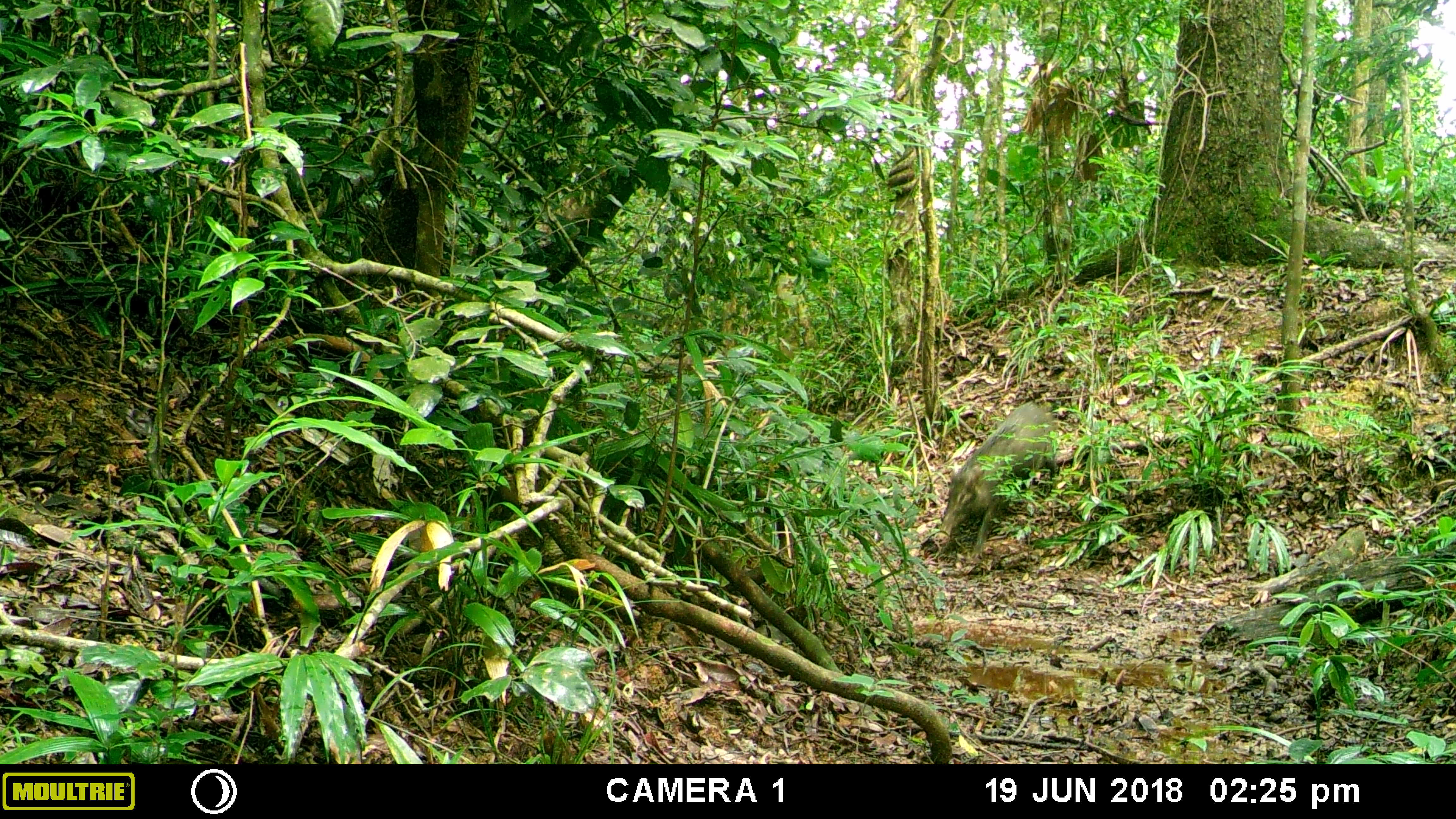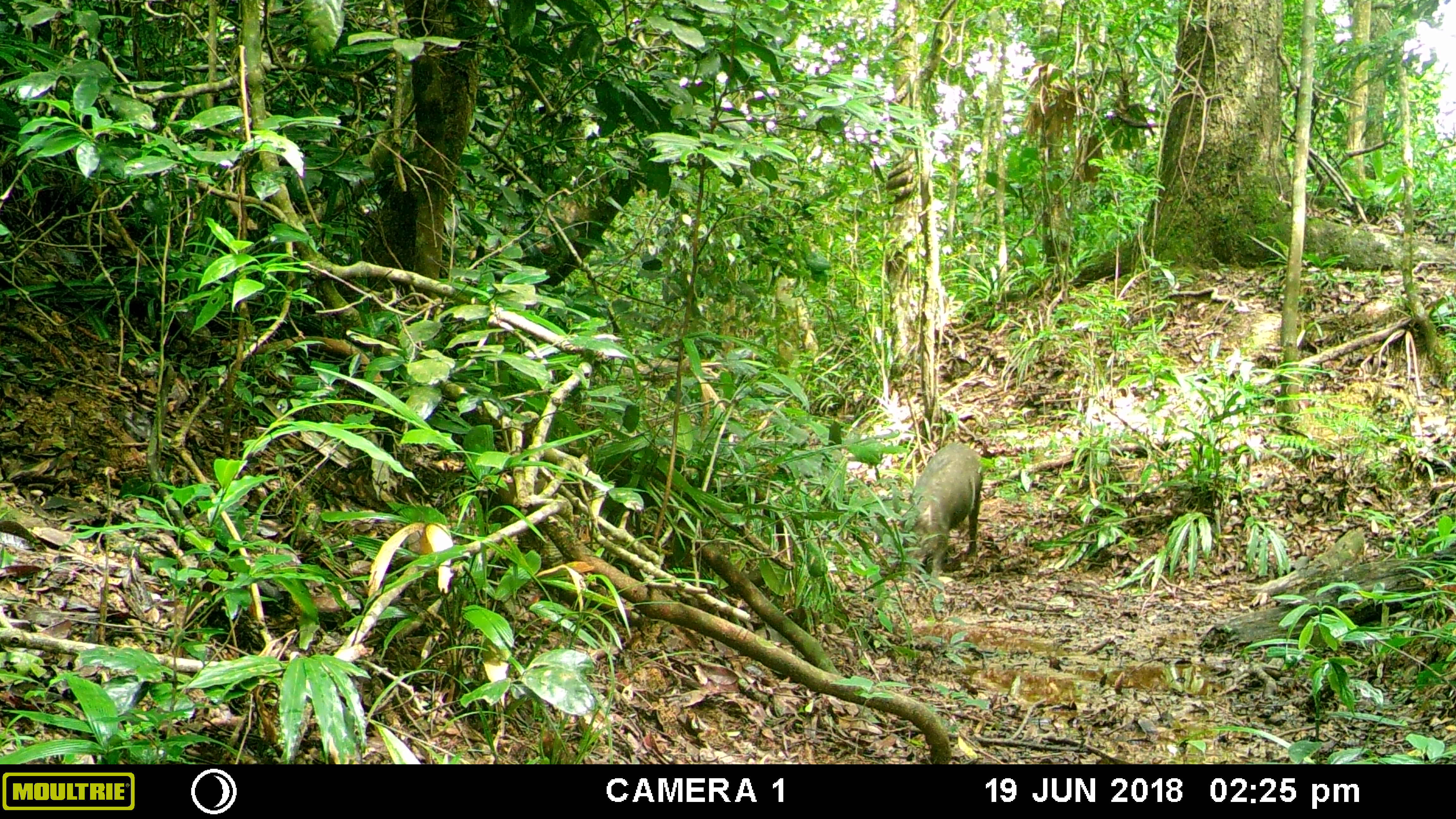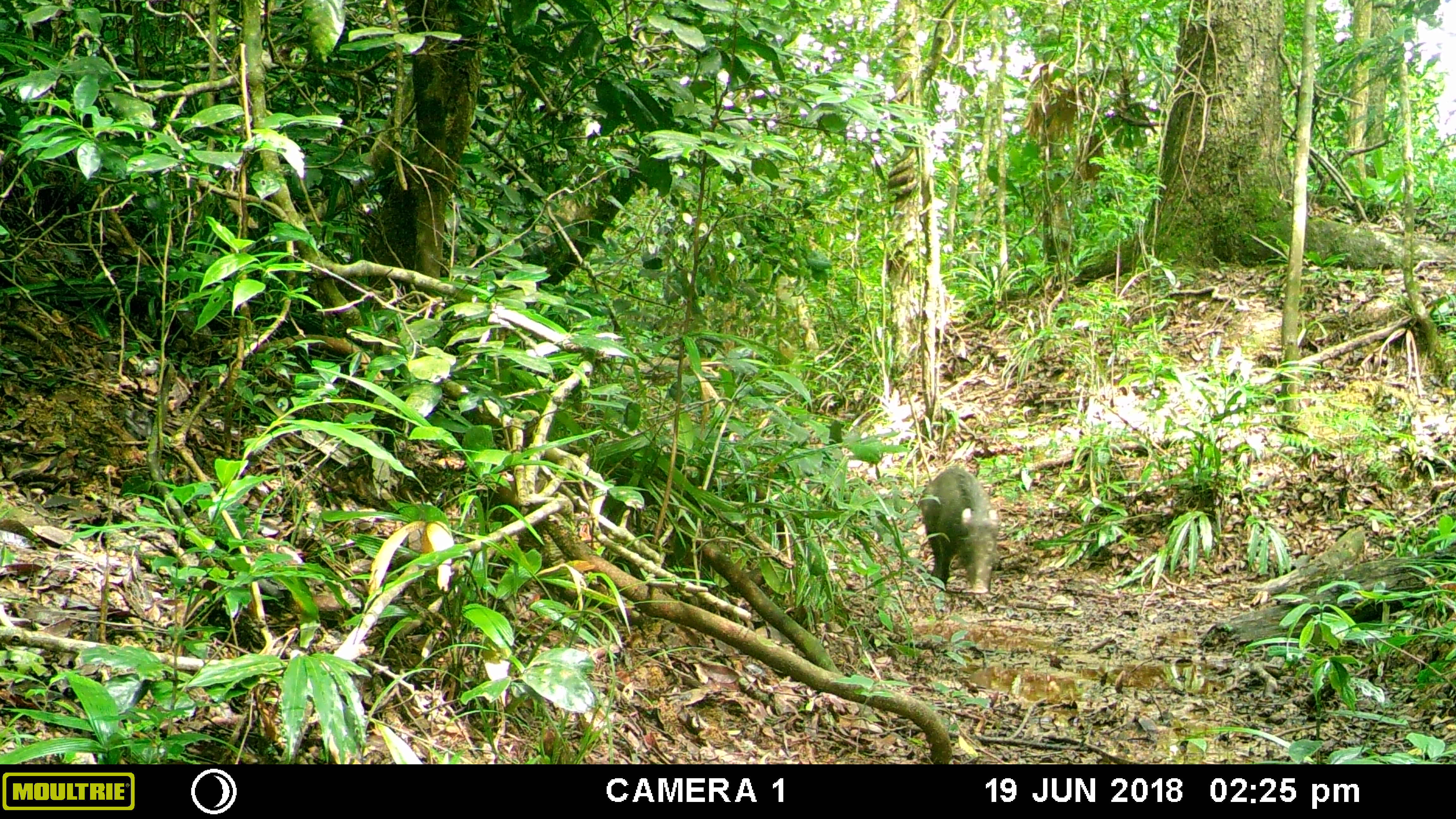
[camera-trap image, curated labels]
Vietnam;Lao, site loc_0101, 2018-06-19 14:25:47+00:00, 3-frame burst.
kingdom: Animalia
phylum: Chordata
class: Mammalia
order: Artiodactyla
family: Suidae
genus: Sus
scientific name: Sus scrofa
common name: eurasian wild pig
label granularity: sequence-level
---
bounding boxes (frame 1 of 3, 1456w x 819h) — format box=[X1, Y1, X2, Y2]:
eurasian wild pig: box=[940, 402, 1056, 560]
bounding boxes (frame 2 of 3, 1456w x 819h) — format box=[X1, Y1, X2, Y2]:
eurasian wild pig: box=[898, 444, 983, 578]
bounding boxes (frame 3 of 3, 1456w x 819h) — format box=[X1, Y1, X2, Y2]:
eurasian wild pig: box=[919, 464, 1000, 593]